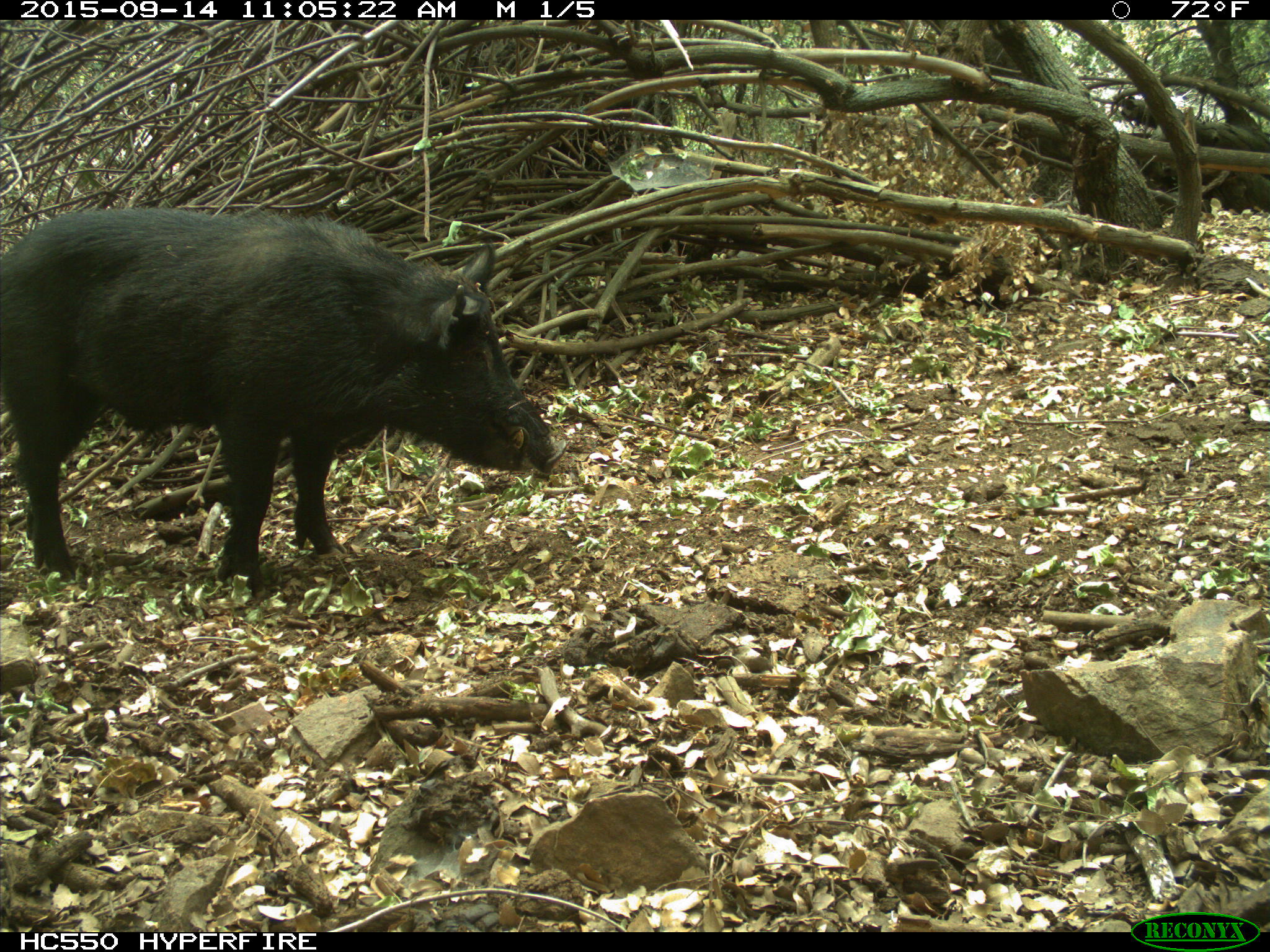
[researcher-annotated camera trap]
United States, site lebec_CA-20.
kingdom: Animalia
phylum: Chordata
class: Mammalia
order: Artiodactyla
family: Suidae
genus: Sus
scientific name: Sus scrofa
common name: wild boar